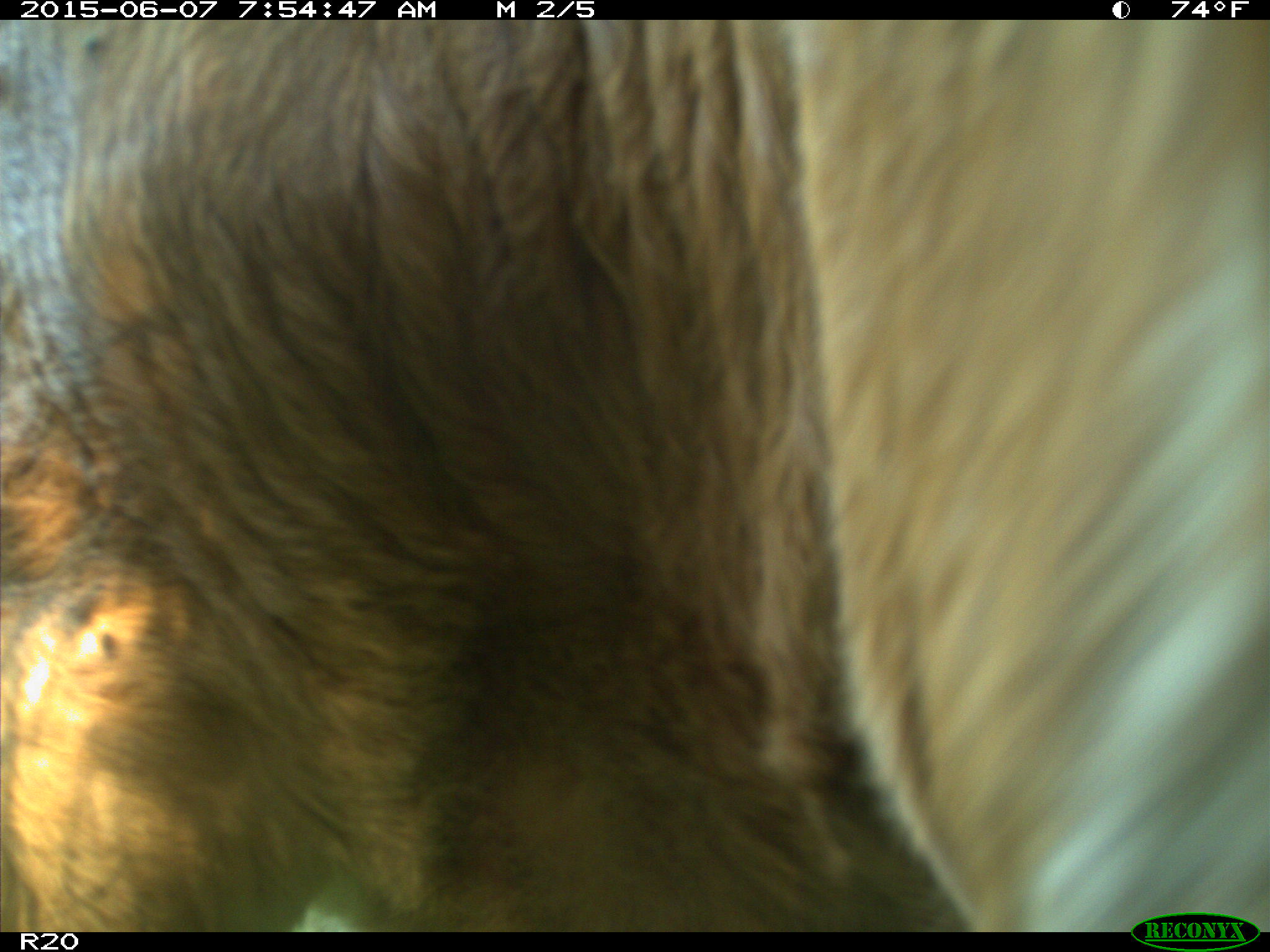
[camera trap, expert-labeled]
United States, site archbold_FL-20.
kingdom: Animalia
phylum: Chordata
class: Mammalia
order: Artiodactyla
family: Bovidae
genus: Bos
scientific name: Bos taurus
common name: domestic cow